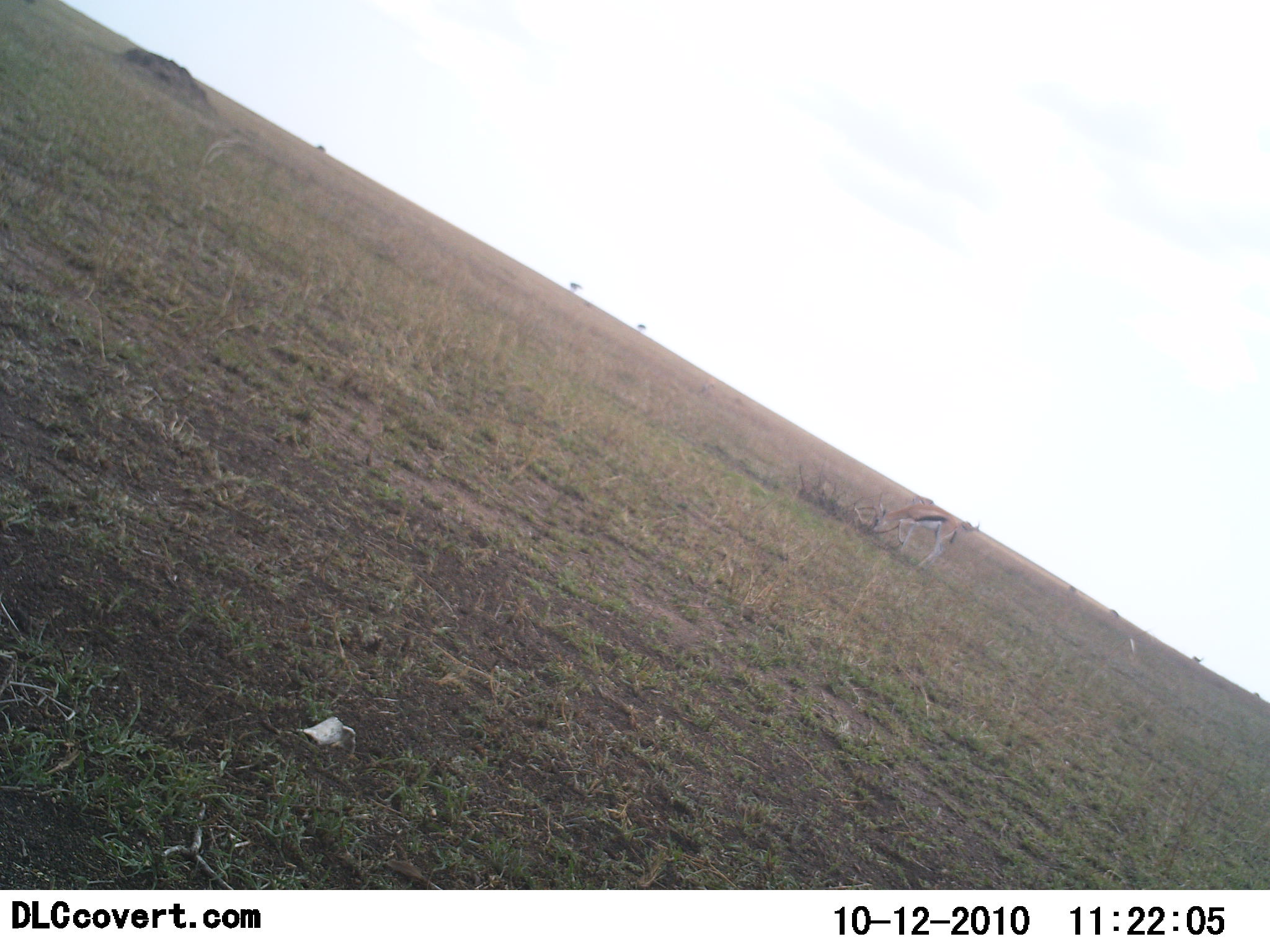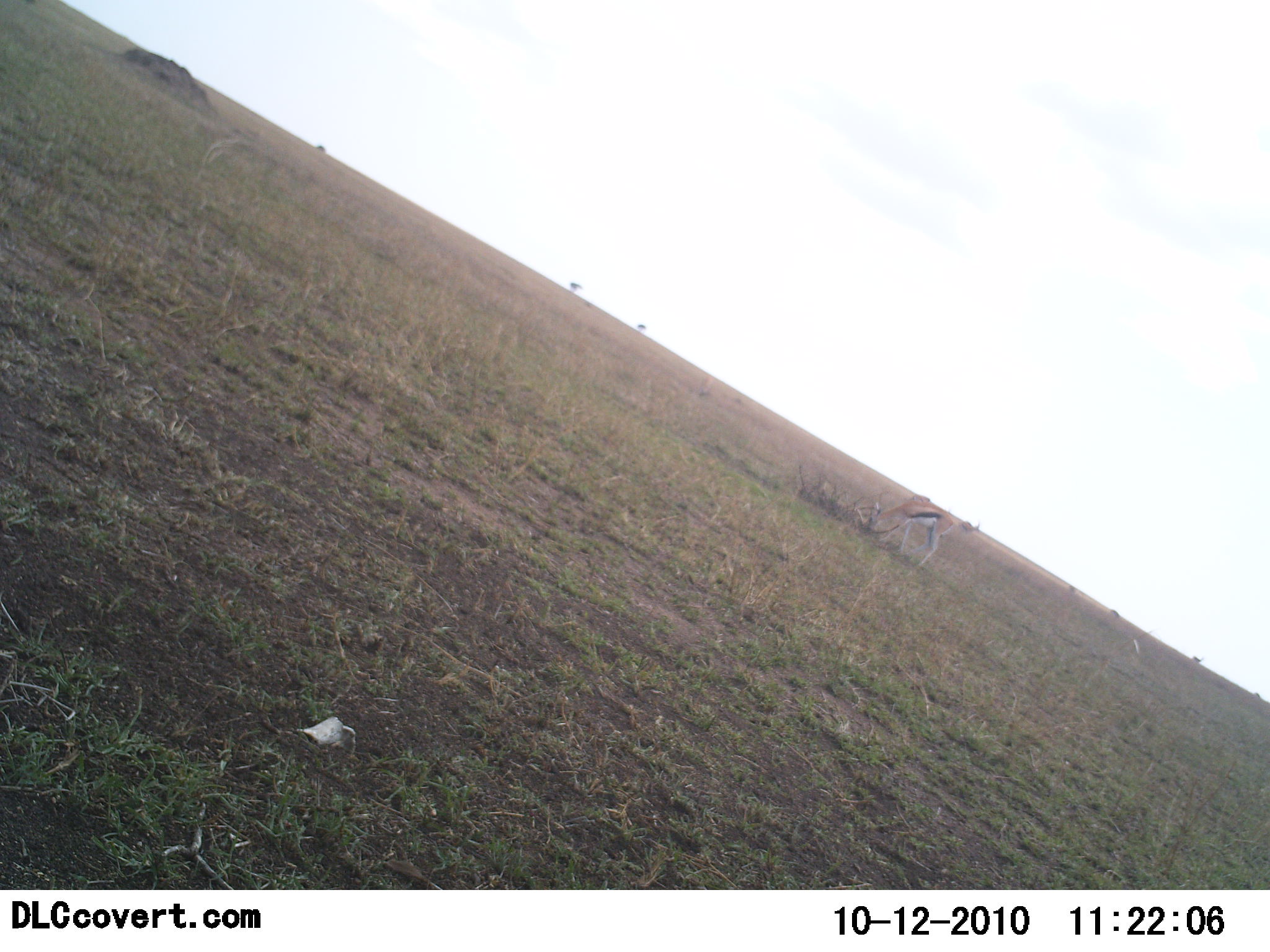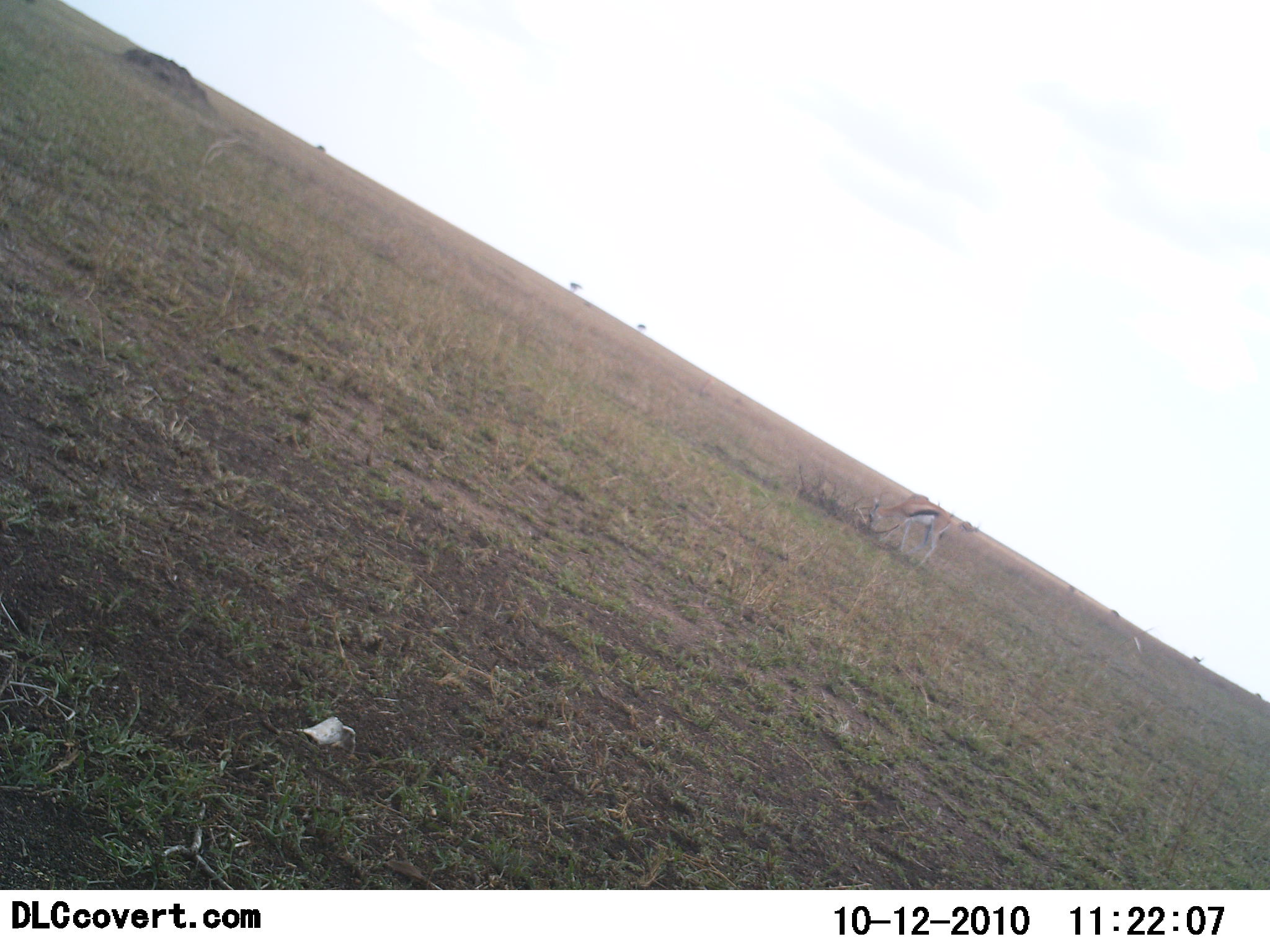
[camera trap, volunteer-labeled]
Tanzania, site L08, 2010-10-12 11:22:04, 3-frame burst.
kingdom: Animalia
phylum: Chordata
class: Mammalia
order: Artiodactyla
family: Bovidae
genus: Eudorcas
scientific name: Eudorcas thomsonii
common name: thomson's gazelle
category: gazellethomsons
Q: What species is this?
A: Gazellethomsons (thomson's gazelle) (Eudorcas thomsonii).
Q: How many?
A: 1.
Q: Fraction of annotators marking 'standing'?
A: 27%.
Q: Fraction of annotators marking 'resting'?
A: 0%.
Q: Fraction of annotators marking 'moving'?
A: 0%.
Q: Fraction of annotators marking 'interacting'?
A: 0%.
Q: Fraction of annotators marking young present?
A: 0%.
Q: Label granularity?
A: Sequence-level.